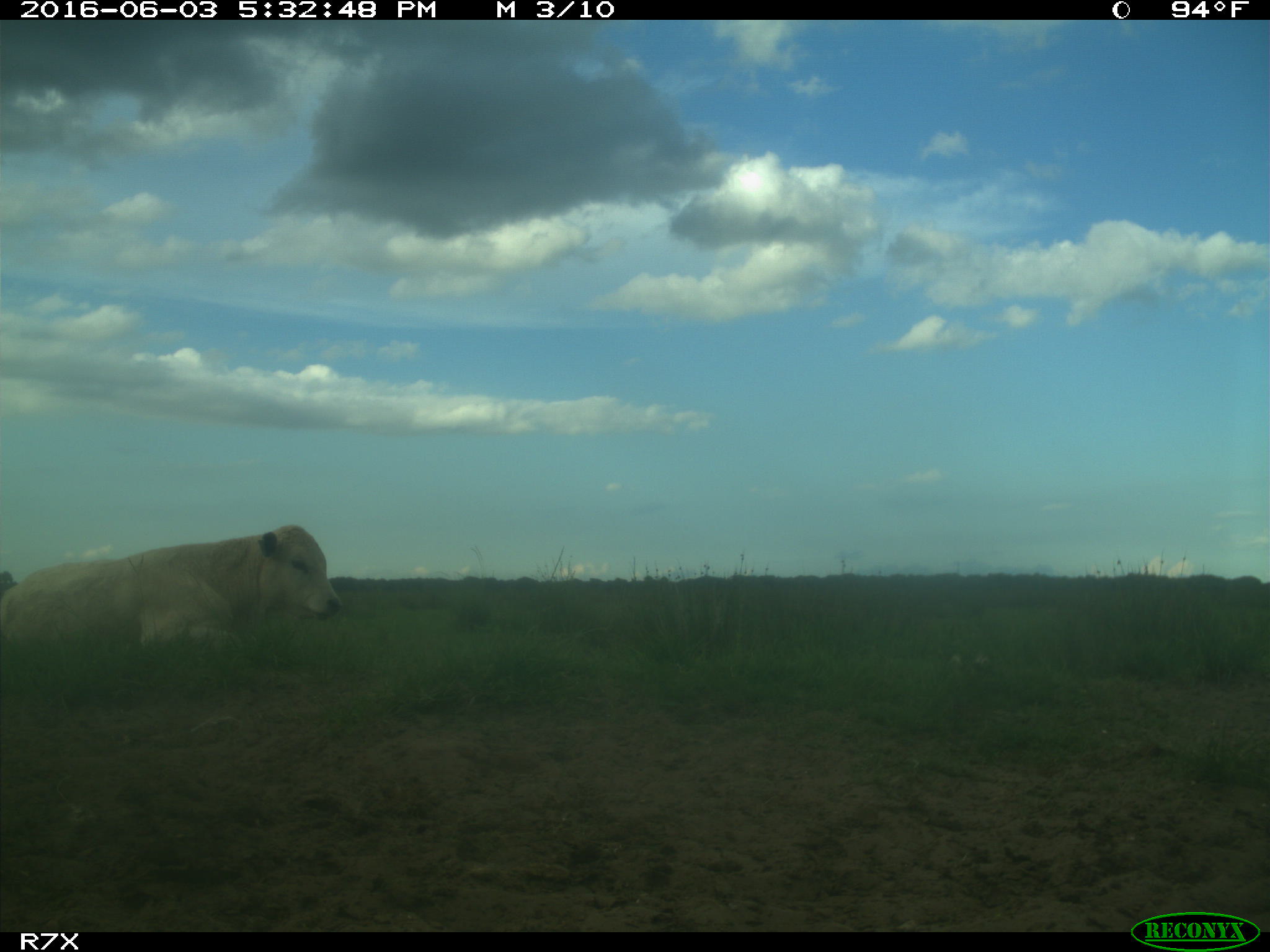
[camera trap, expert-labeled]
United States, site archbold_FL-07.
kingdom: Animalia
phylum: Chordata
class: Mammalia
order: Artiodactyla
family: Bovidae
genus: Bos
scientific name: Bos taurus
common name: domestic cow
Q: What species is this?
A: Bos taurus (domestic cow).